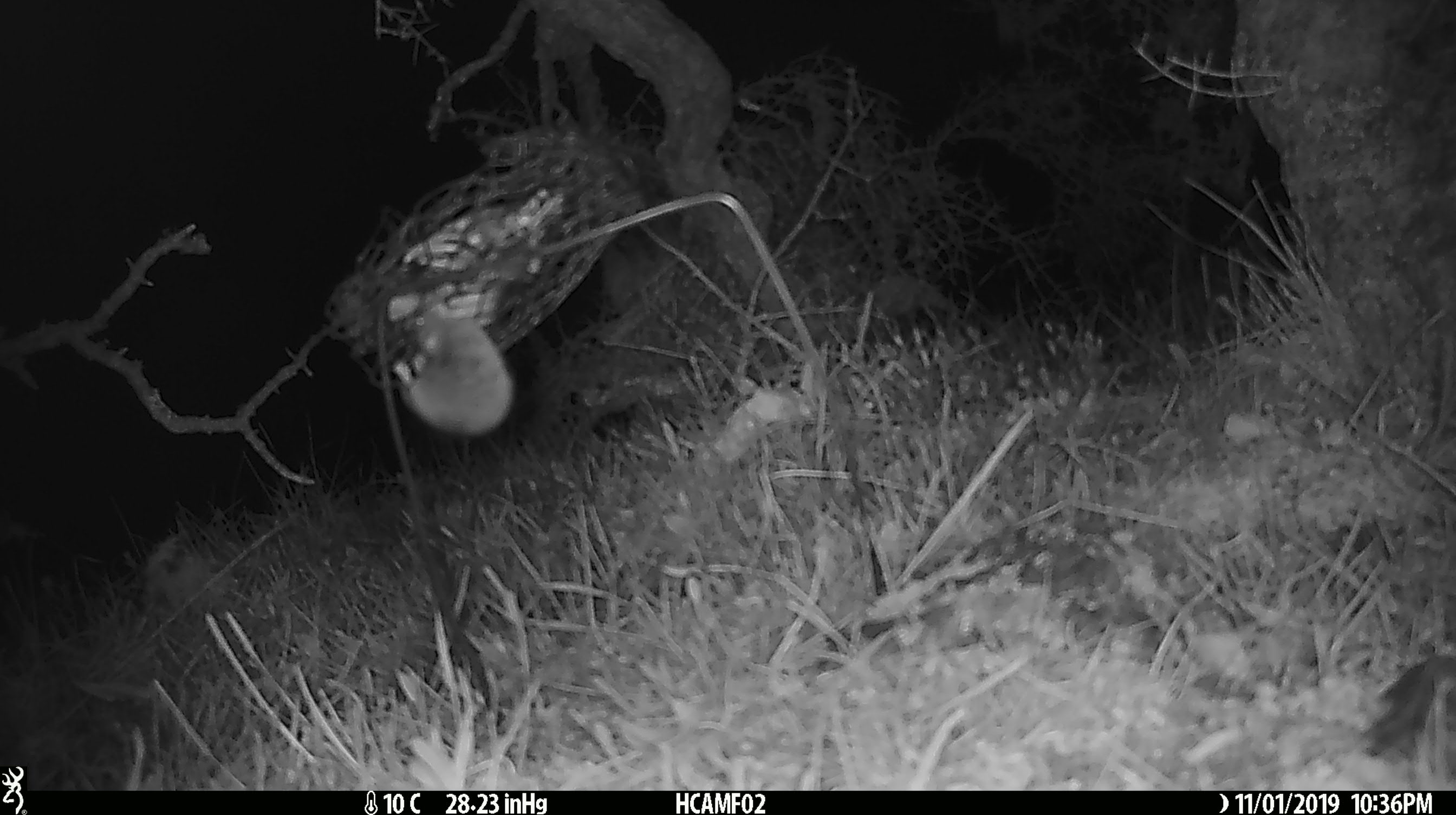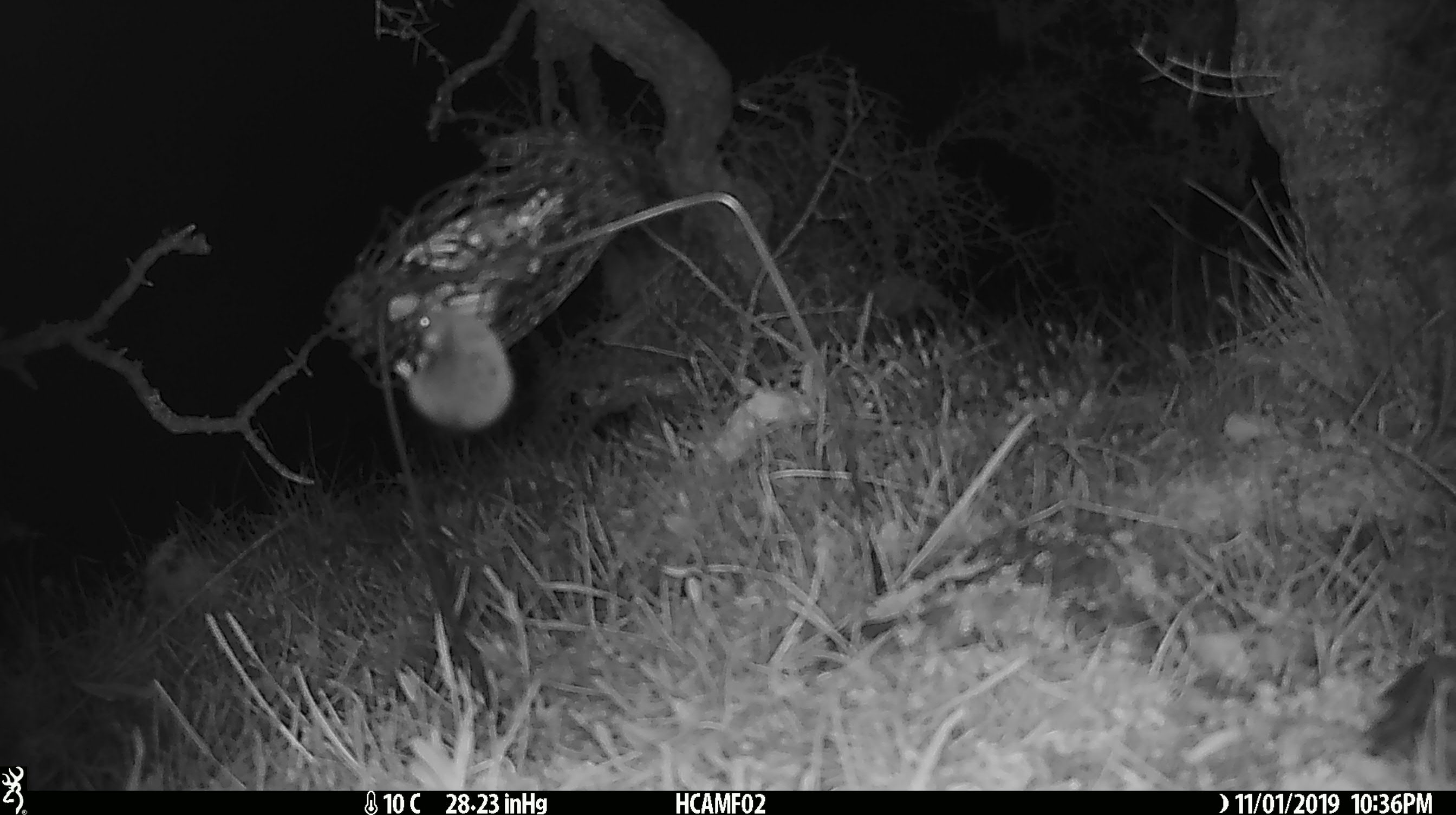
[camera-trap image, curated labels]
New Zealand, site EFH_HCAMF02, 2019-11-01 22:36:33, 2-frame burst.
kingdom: Animalia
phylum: Chordata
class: Mammalia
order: Rodentia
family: Muridae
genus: Mus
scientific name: Mus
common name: mouse